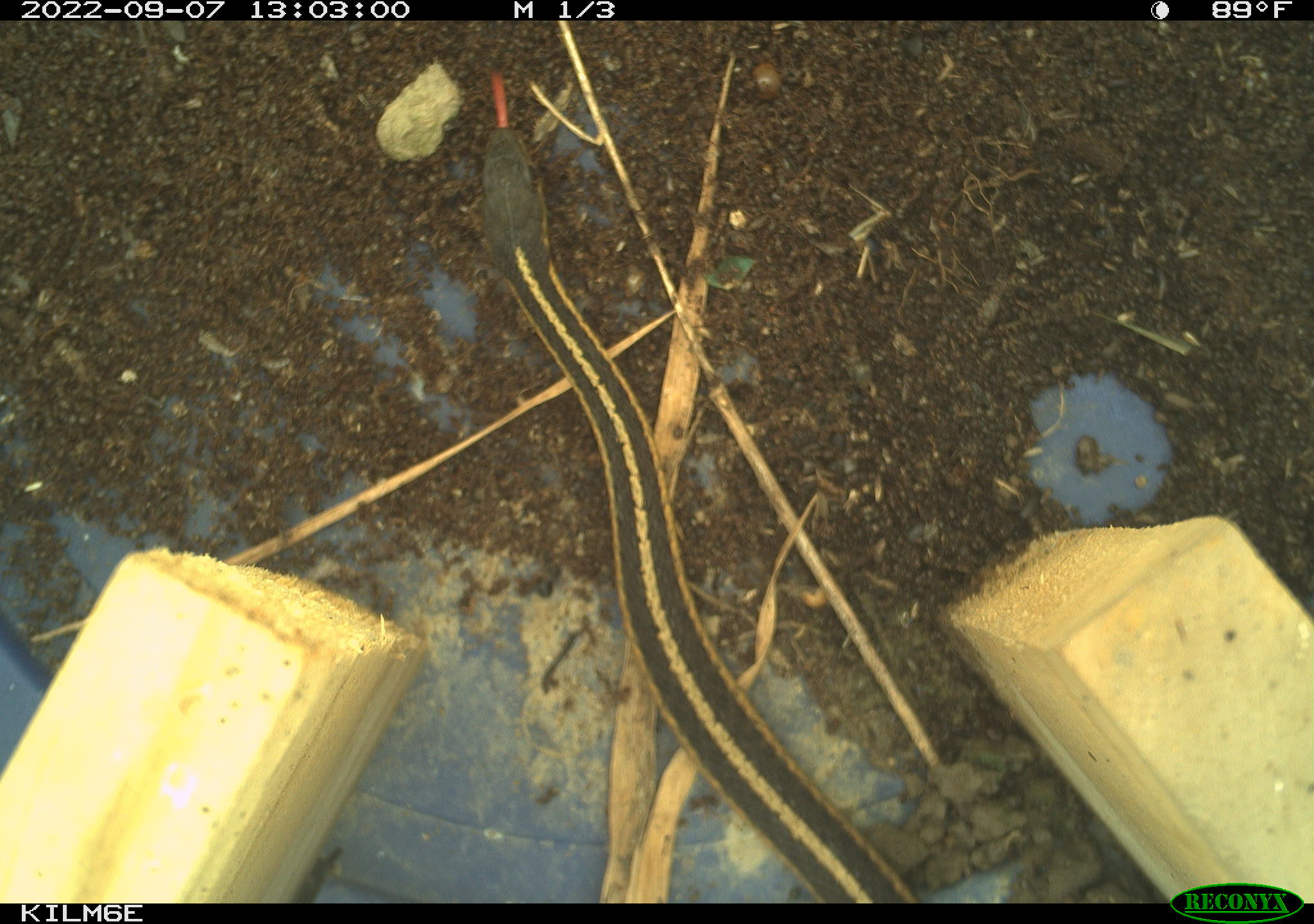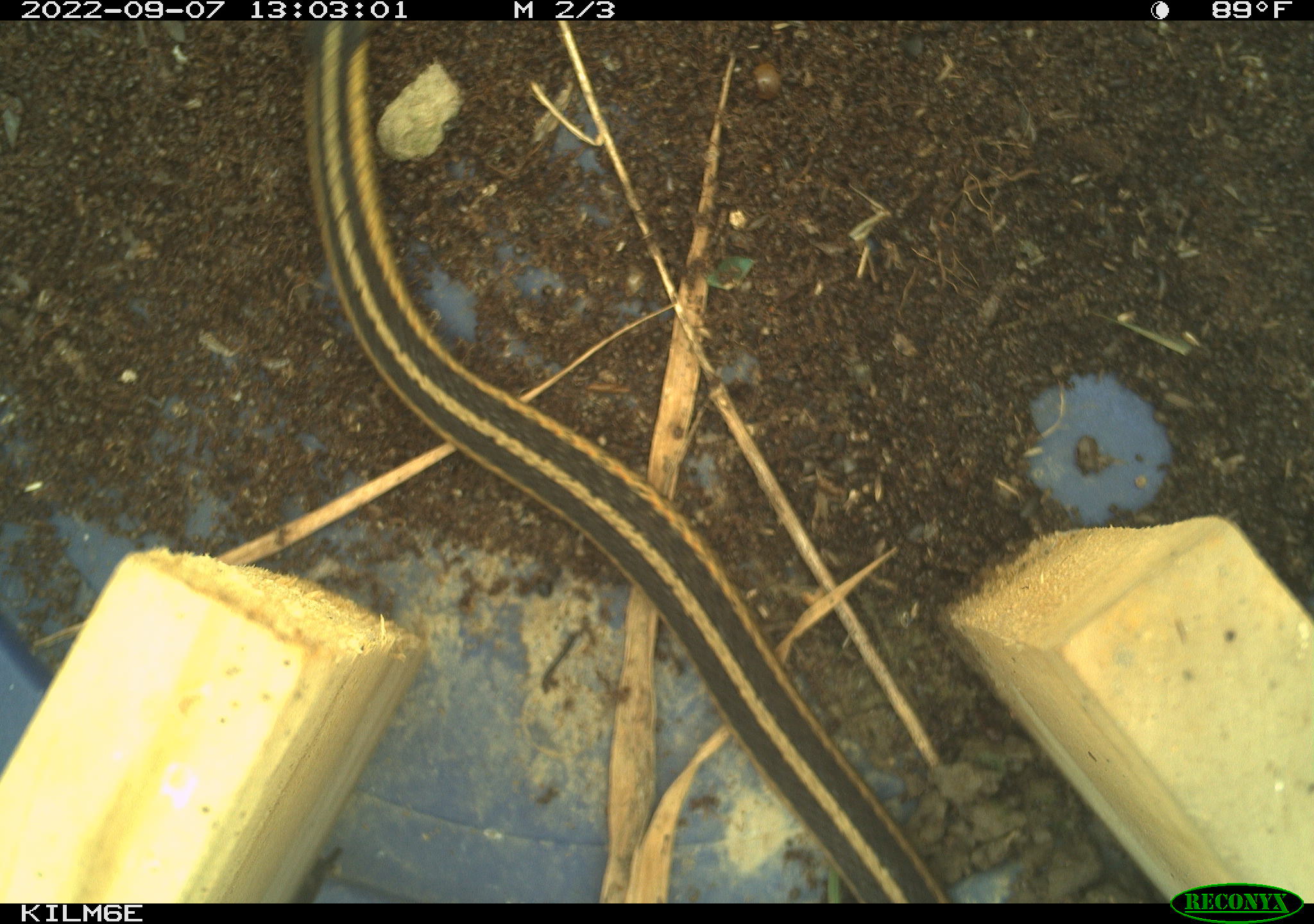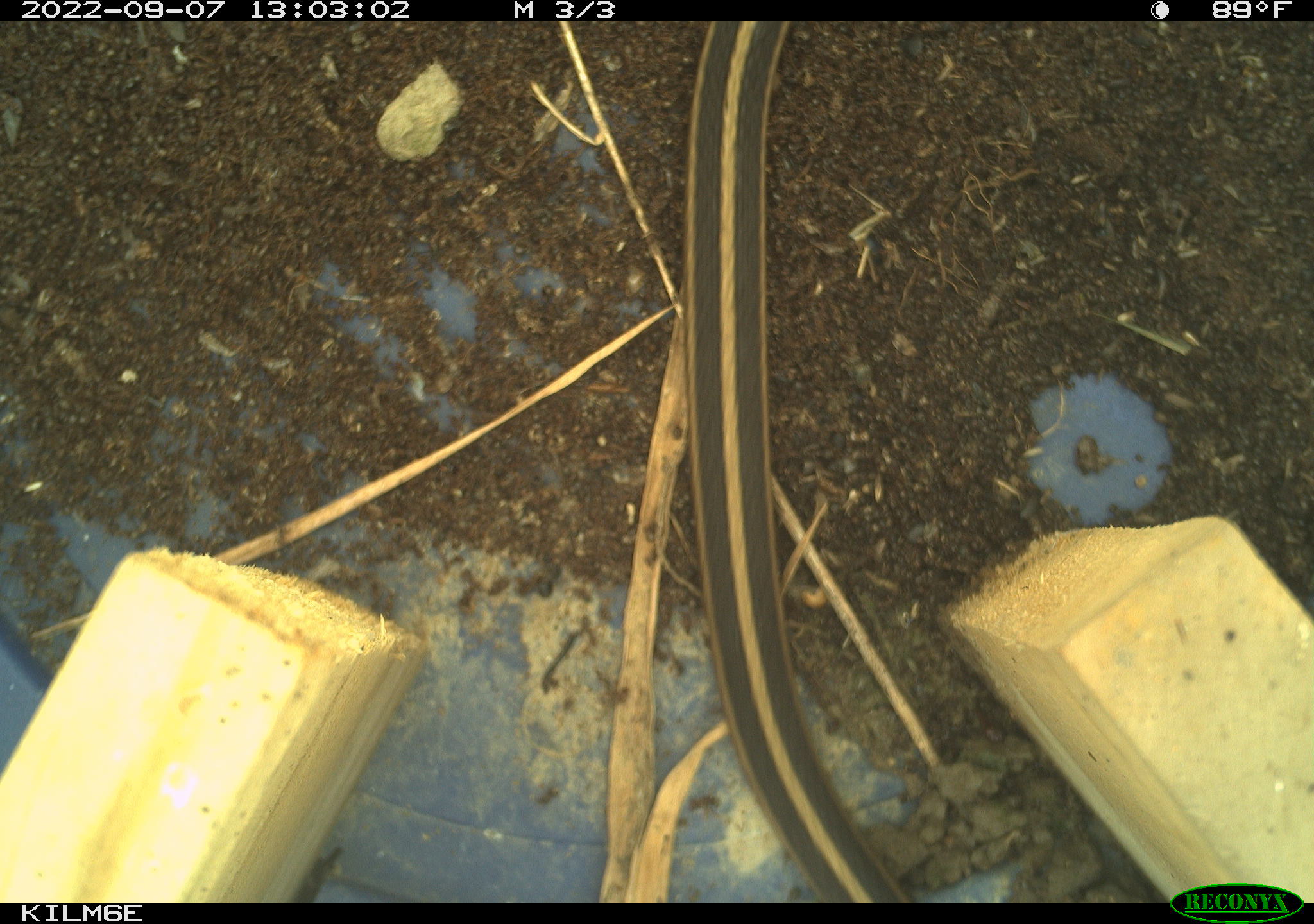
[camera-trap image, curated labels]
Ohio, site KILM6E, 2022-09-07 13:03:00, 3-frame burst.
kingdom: Animalia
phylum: Chordata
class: Reptilia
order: Squamata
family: Colubridae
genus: Thamnophis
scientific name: Thamnophis sirtalis sirtalis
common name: eastern gartersnake